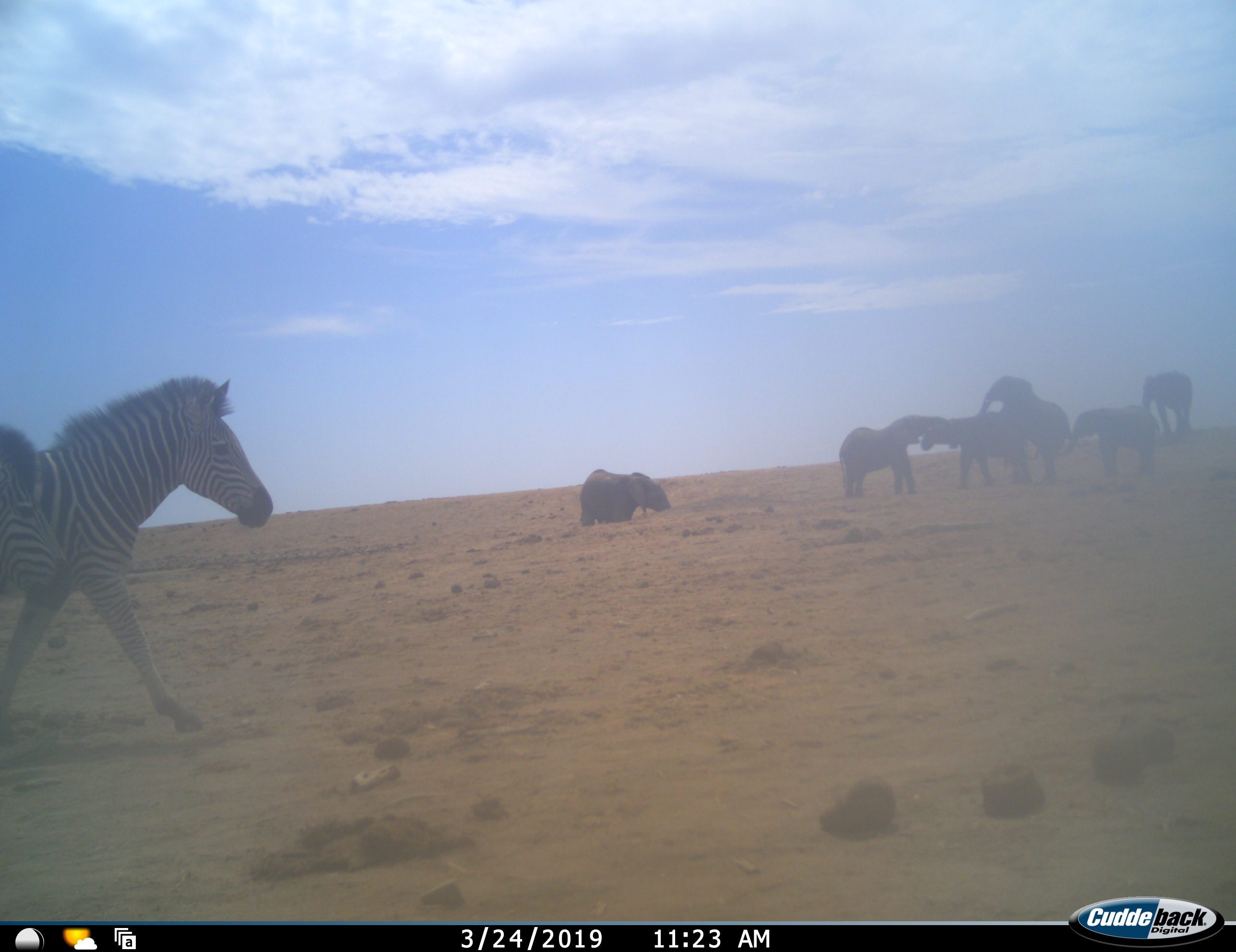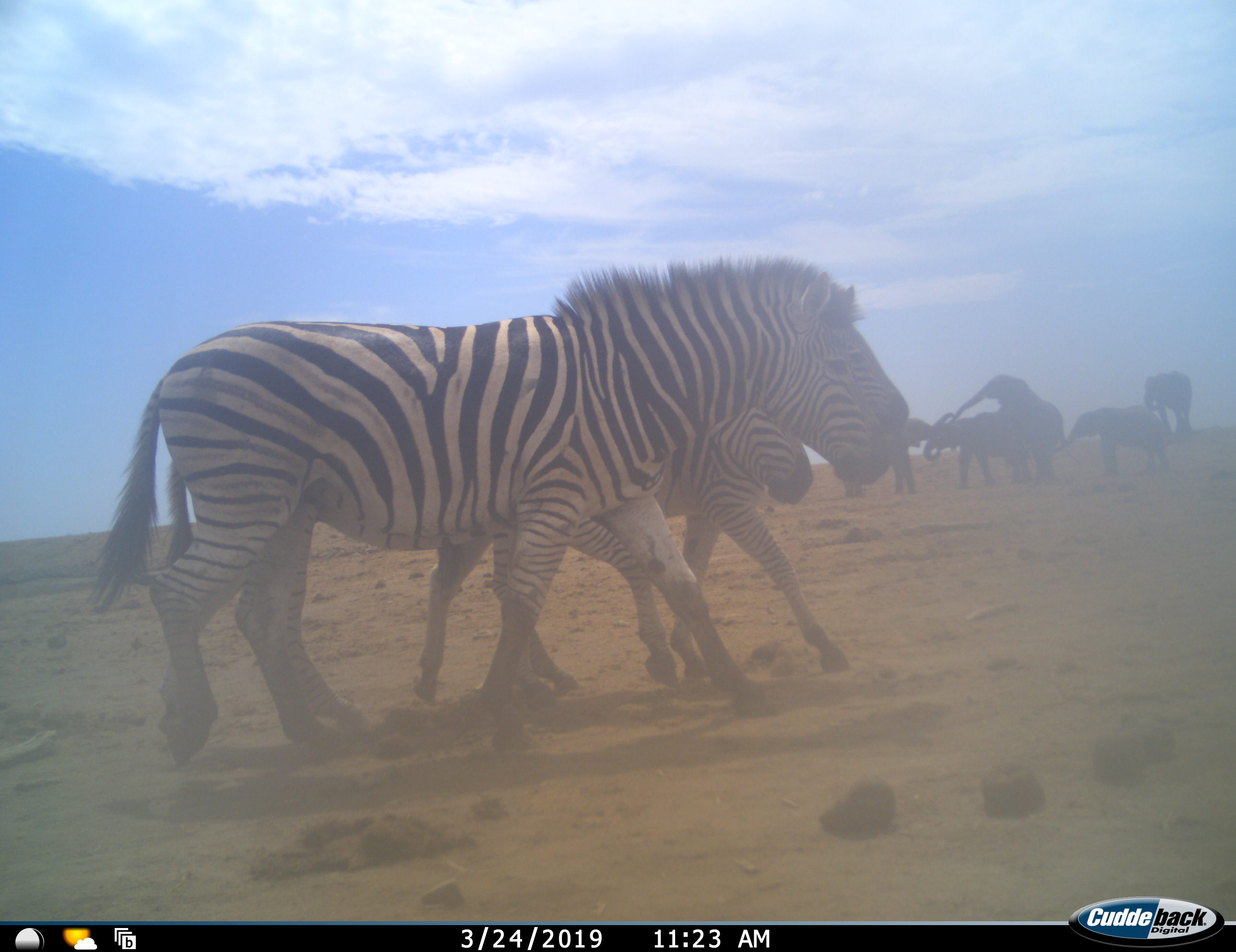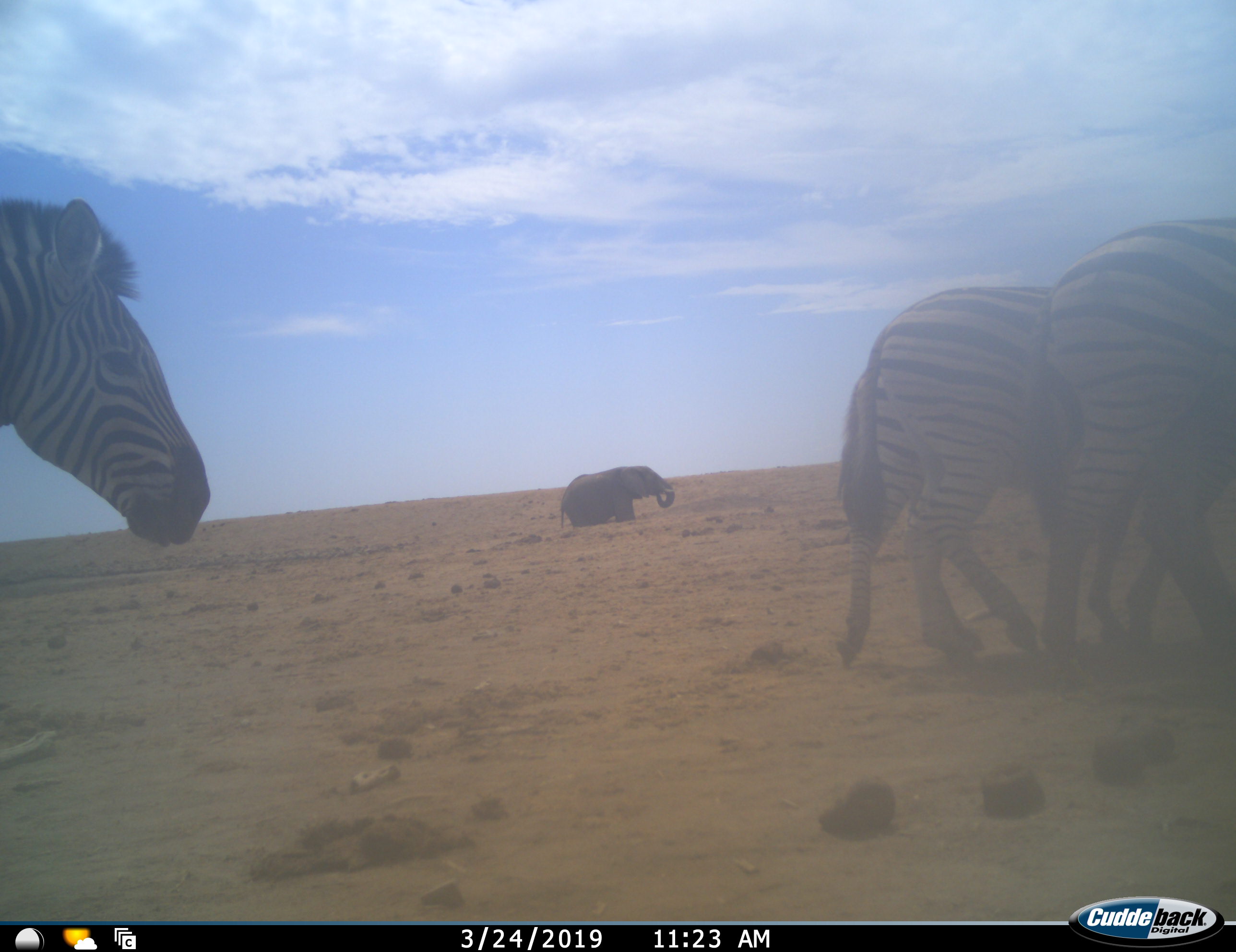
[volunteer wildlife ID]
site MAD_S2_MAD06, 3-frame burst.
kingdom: Animalia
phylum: Chordata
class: Mammalia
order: Perissodactyla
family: Equidae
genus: Equus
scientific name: Equus quagga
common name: plains zebra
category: zebraplains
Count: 4.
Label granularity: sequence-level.